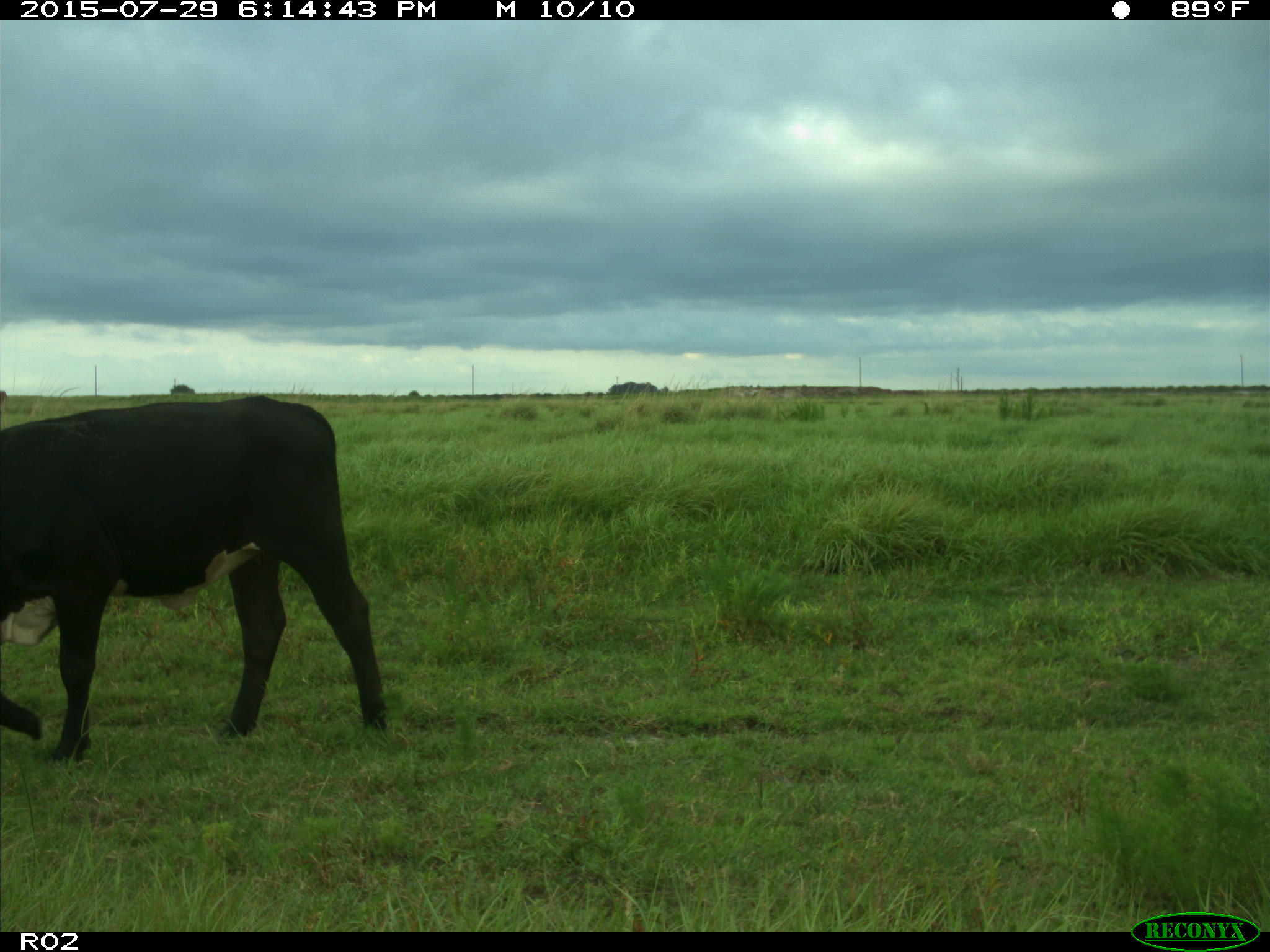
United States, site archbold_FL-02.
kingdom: Animalia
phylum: Chordata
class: Mammalia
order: Artiodactyla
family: Bovidae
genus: Bos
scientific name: Bos taurus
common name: domestic cow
Bos taurus (domestic cow).